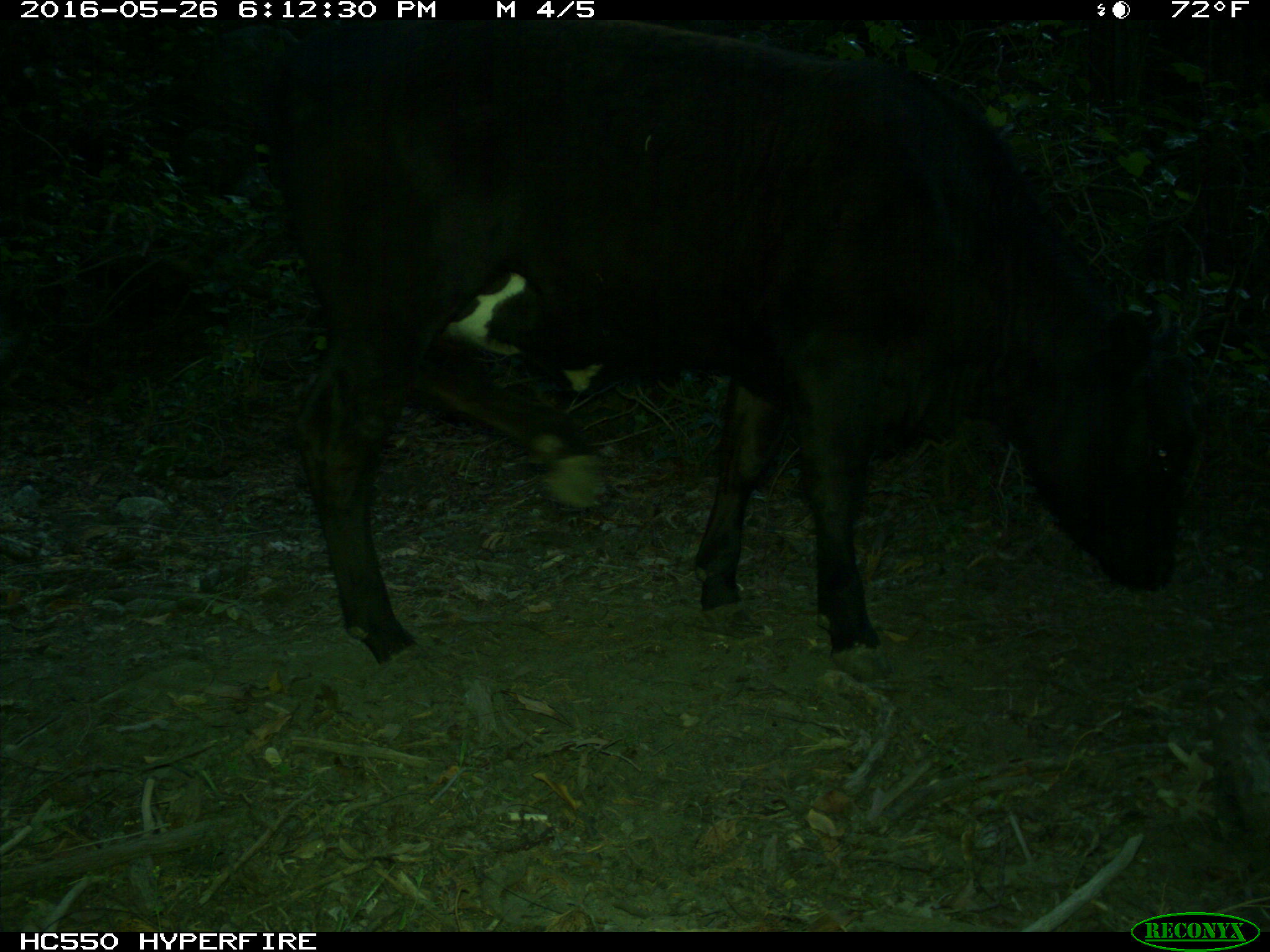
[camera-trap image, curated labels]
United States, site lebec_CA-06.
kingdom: Animalia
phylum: Chordata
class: Mammalia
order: Artiodactyla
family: Bovidae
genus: Bos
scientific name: Bos taurus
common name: domestic cow